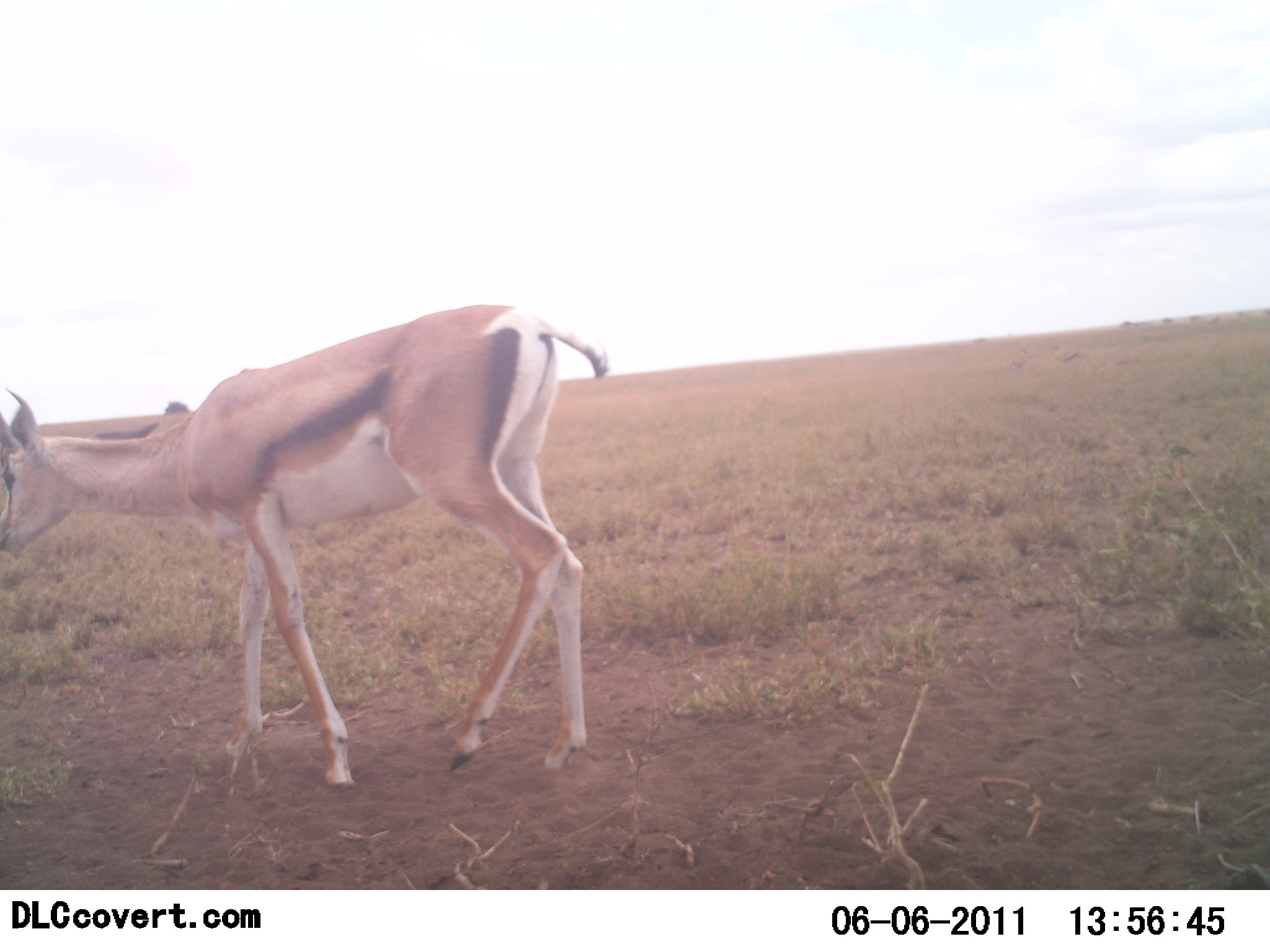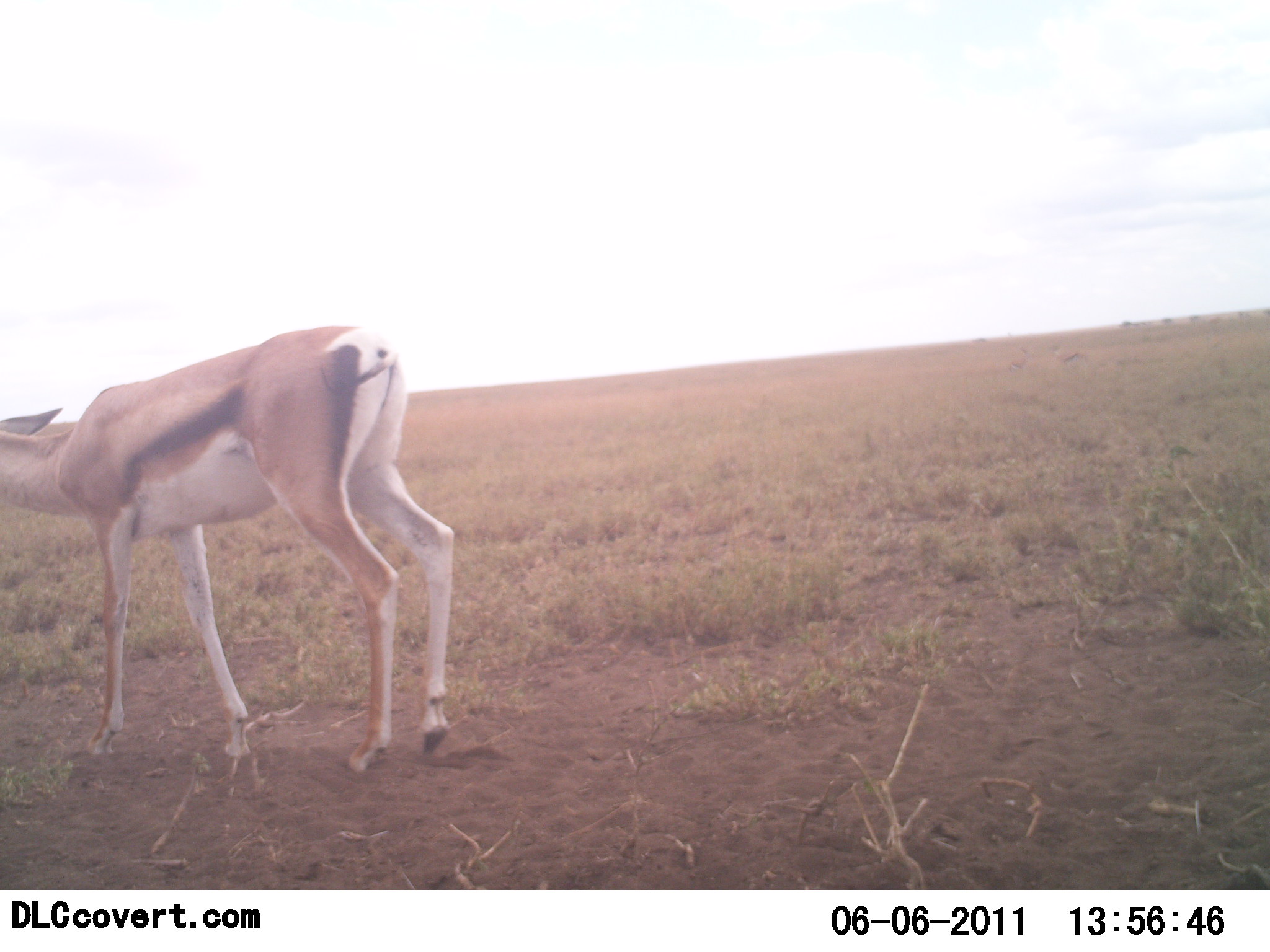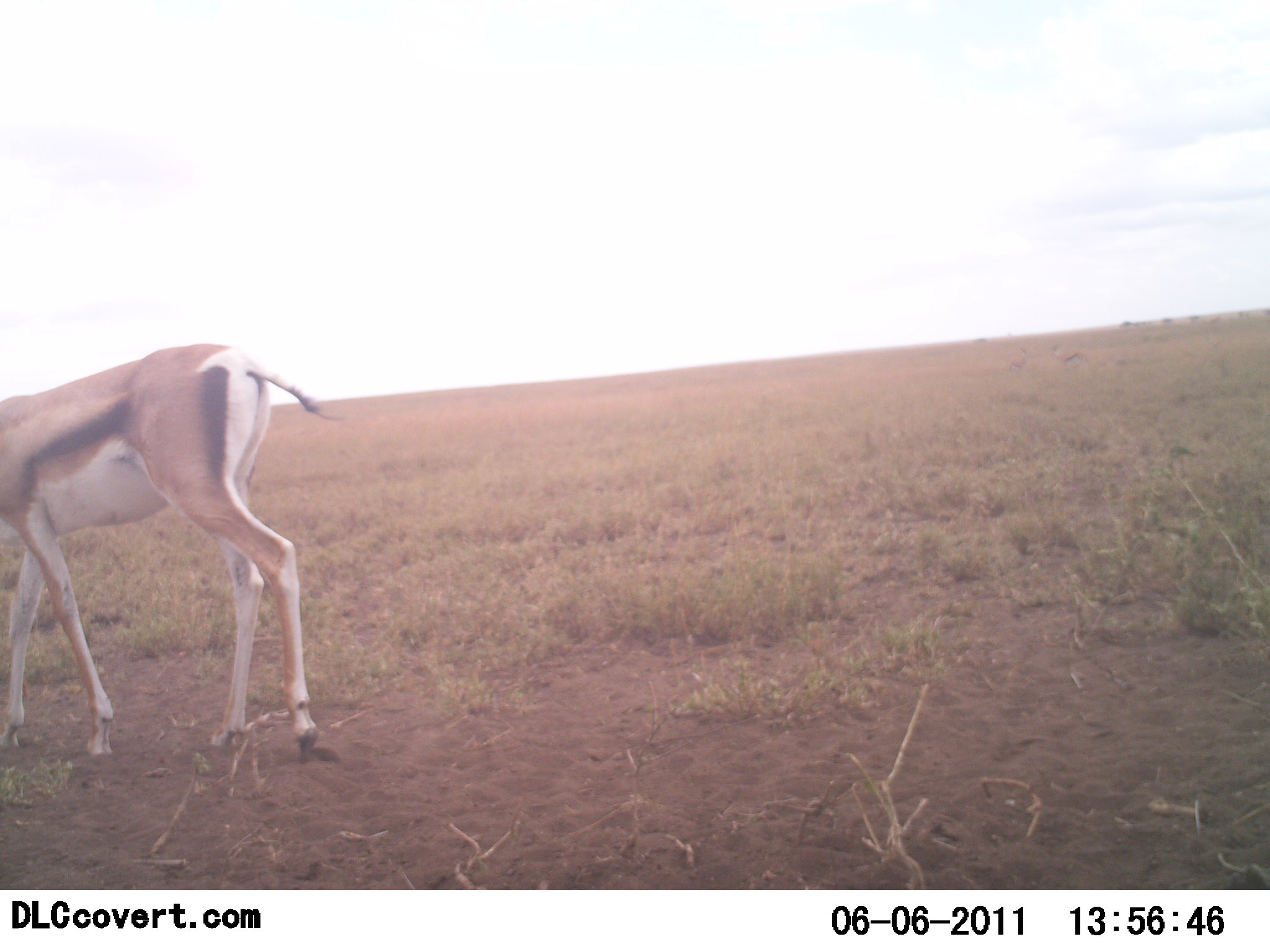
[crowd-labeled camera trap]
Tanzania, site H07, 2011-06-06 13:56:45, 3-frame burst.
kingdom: Animalia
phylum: Chordata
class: Mammalia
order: Artiodactyla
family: Bovidae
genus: Eudorcas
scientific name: Eudorcas thomsonii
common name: thomson's gazelle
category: gazellethomsons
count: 1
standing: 0%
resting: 0%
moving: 100%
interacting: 0%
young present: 0%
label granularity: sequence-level